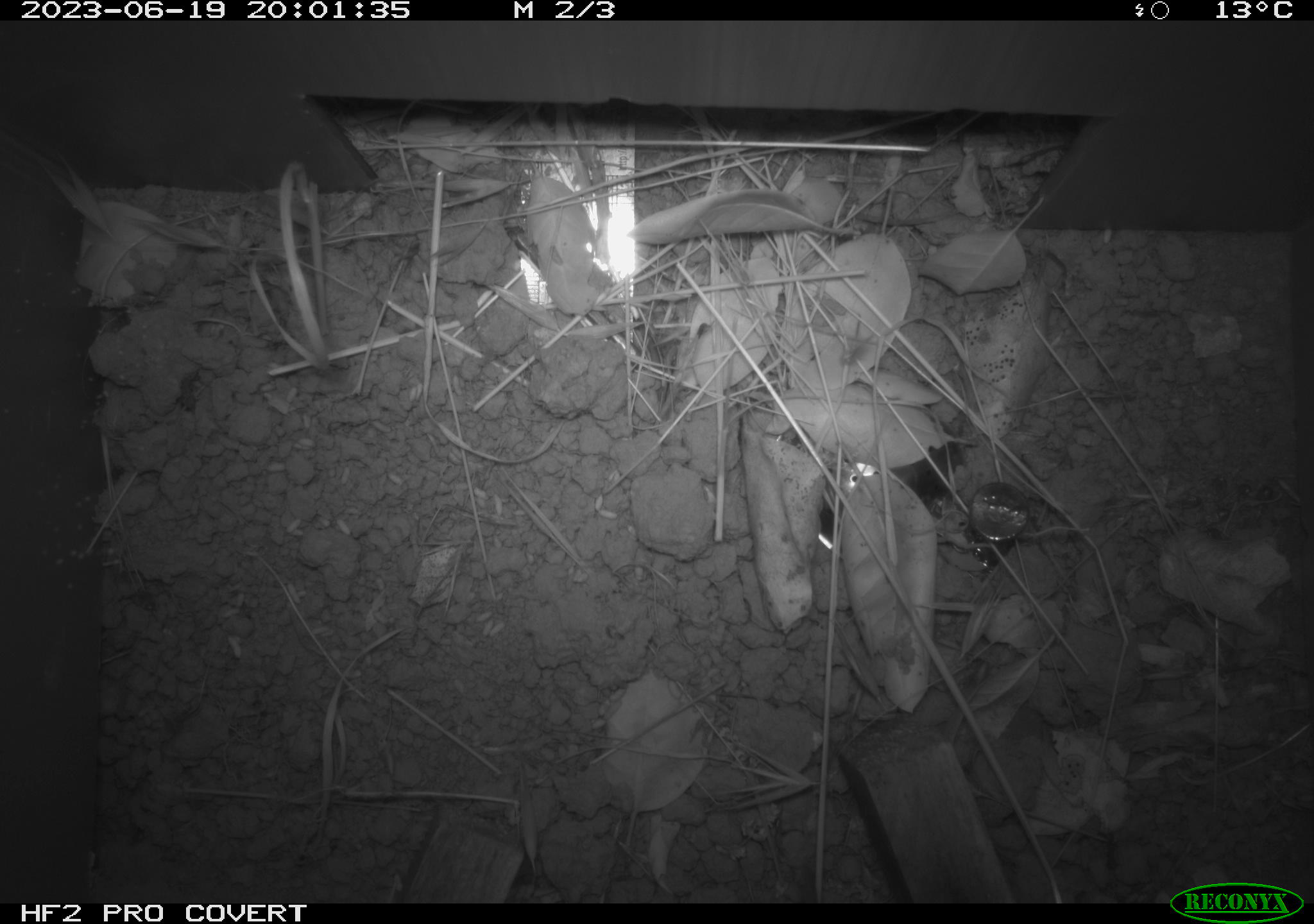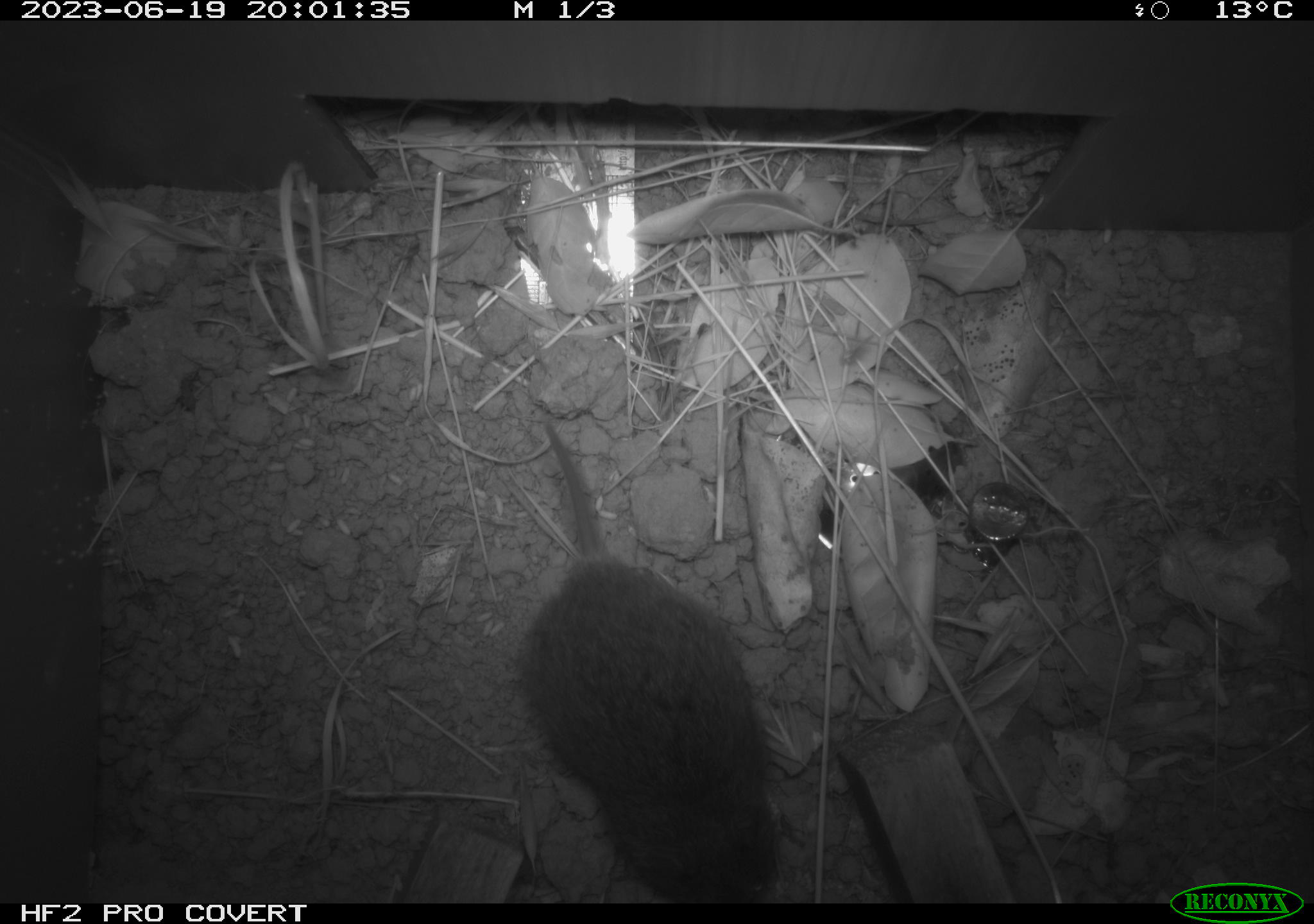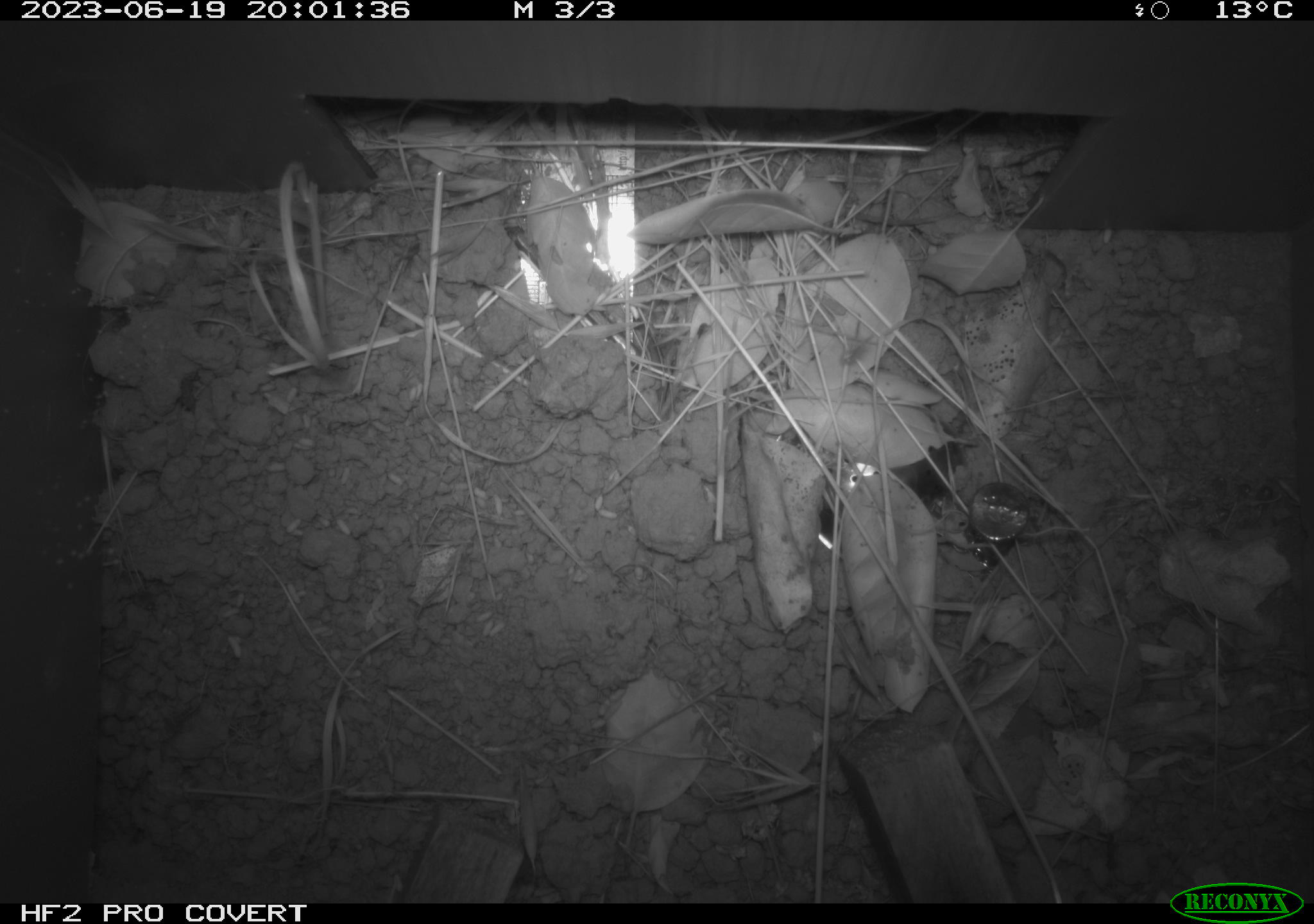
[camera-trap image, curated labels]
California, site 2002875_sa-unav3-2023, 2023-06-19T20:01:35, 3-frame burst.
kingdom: Animalia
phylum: Chordata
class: Mammalia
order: Rodentia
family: Cricetidae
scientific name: Arvicolinae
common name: voles, lemmings, and muskrats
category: arvicolinae subfamily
Arvicolinae subfamily (voles, lemmings, and muskrats) (Arvicolinae).